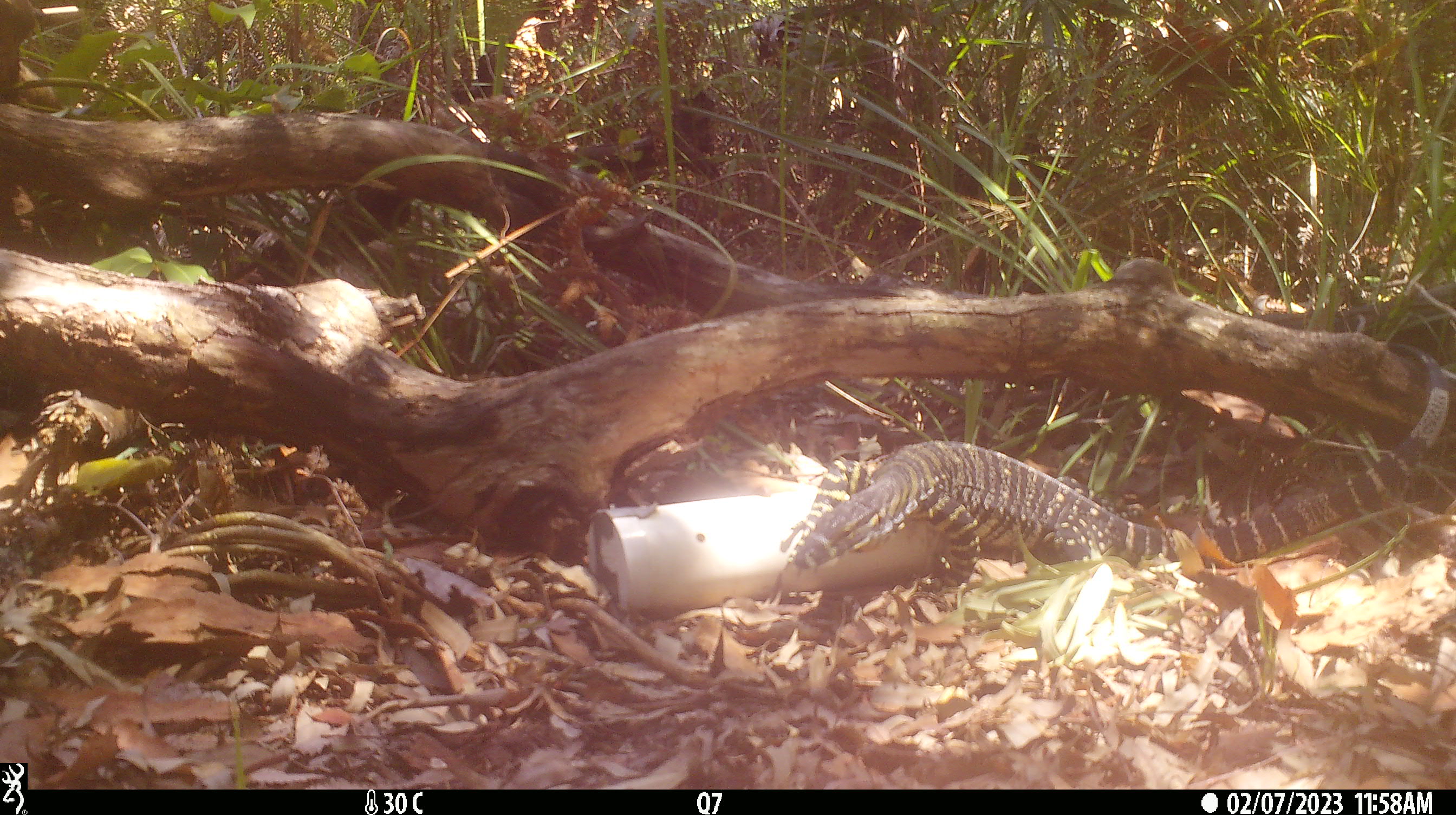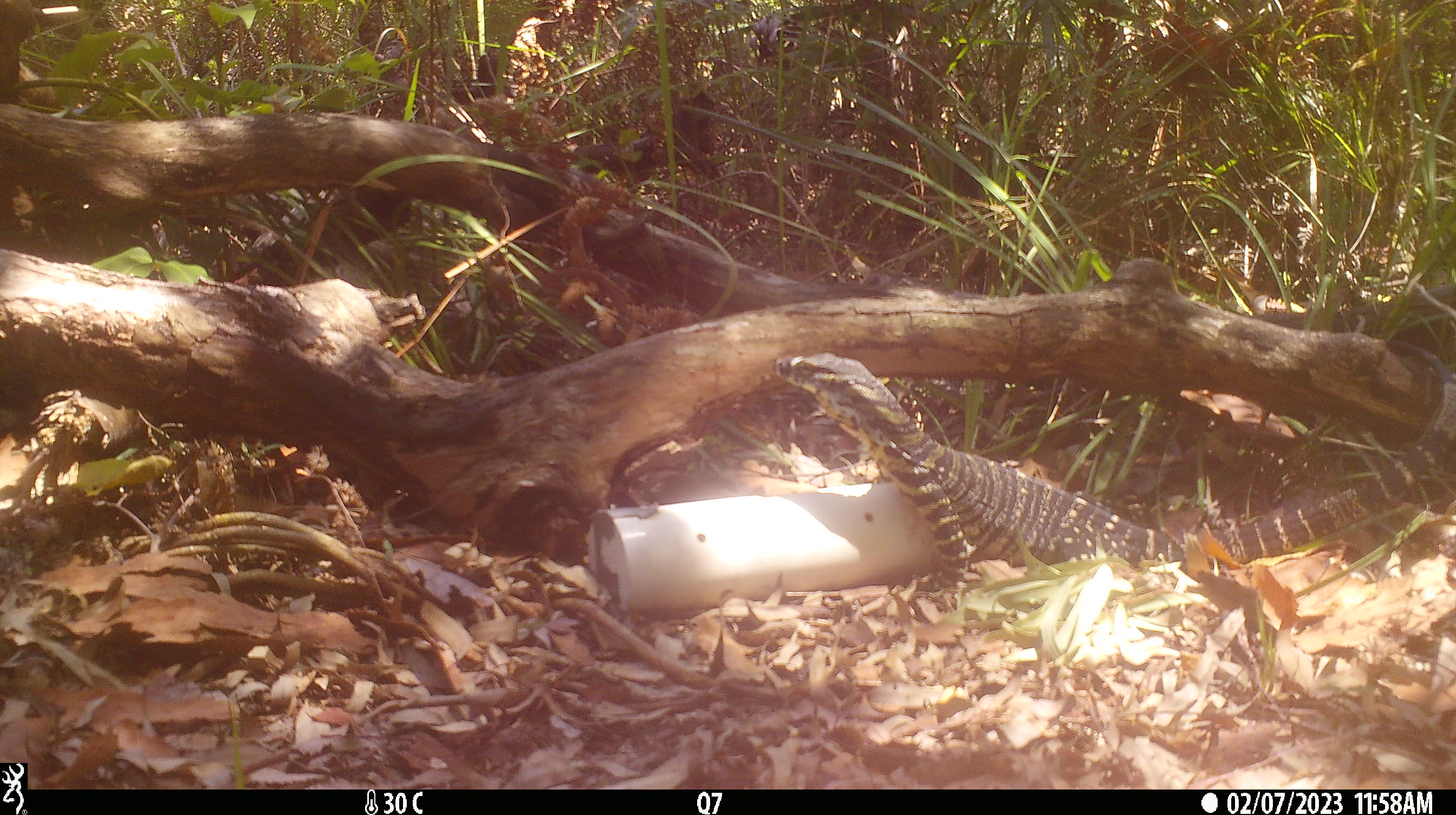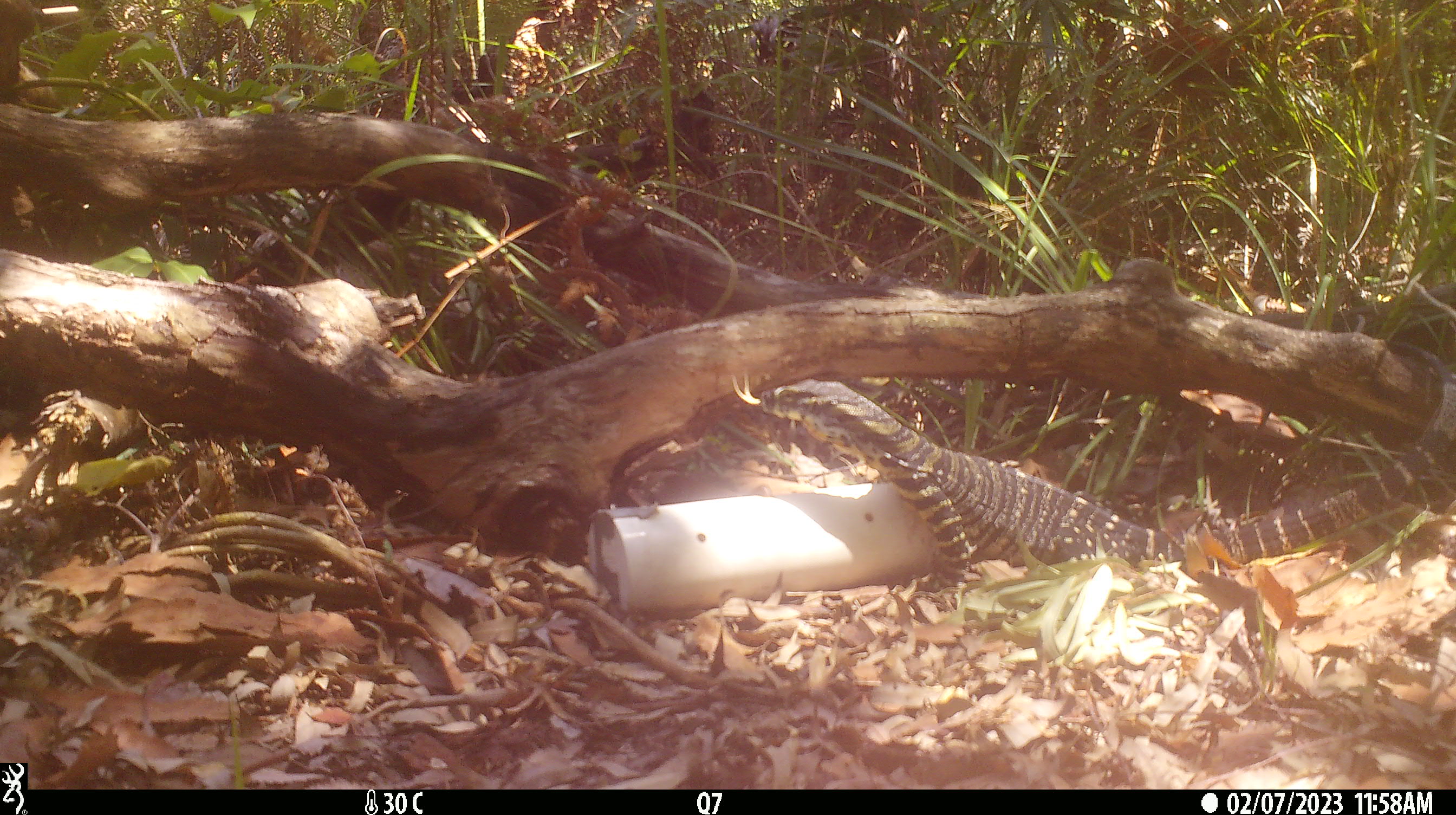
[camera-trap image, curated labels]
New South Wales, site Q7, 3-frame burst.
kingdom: Animalia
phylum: Chordata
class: Reptilia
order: Squamata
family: Varanidae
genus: Varanus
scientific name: Varanus varius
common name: lace monitor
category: goanna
Goanna (lace monitor) (Varanus varius).